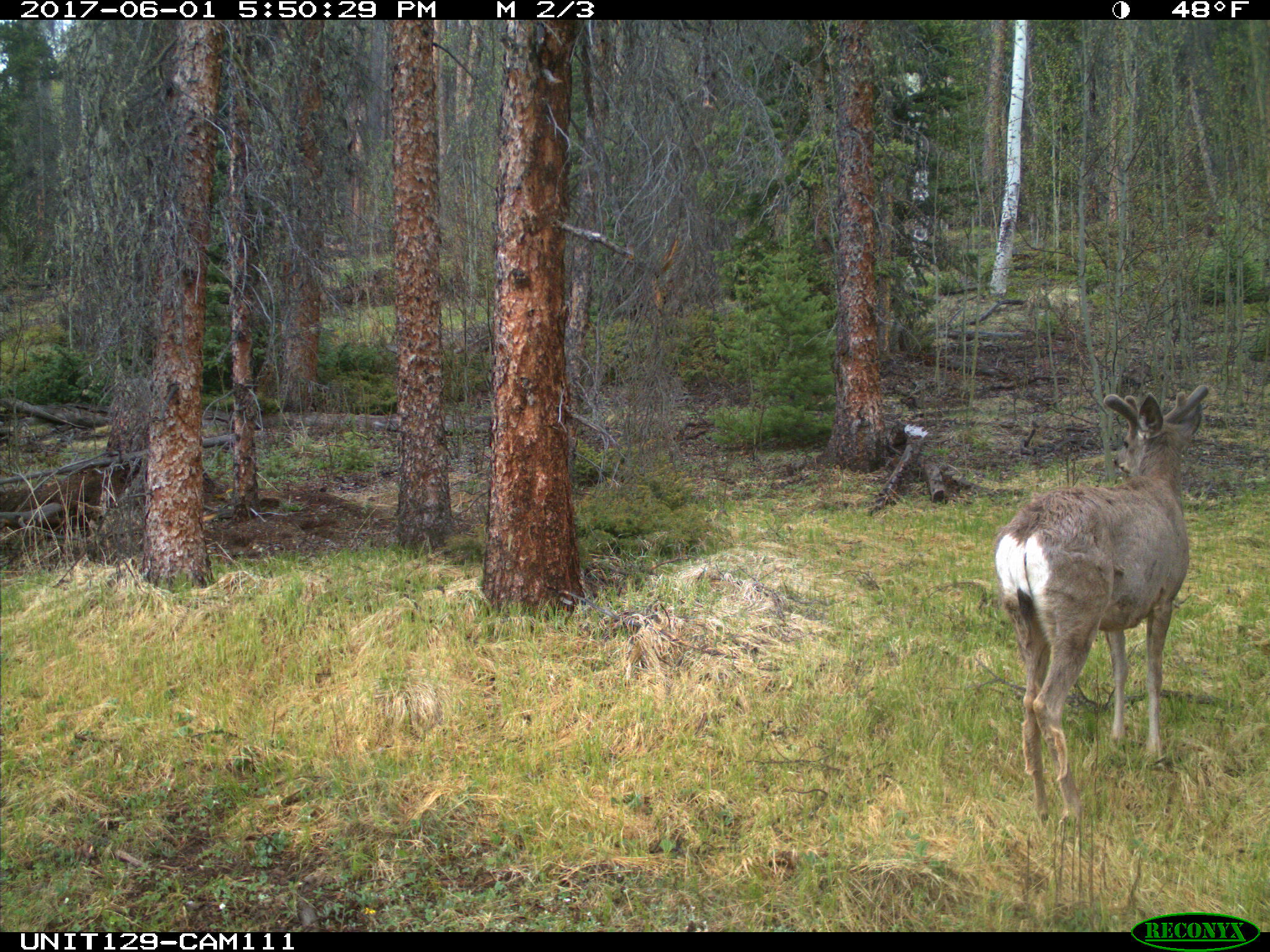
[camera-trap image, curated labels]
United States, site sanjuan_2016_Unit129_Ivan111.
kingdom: Animalia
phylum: Chordata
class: Mammalia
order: Artiodactyla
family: Cervidae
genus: Odocoileus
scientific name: Odocoileus hemionus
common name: mule deer